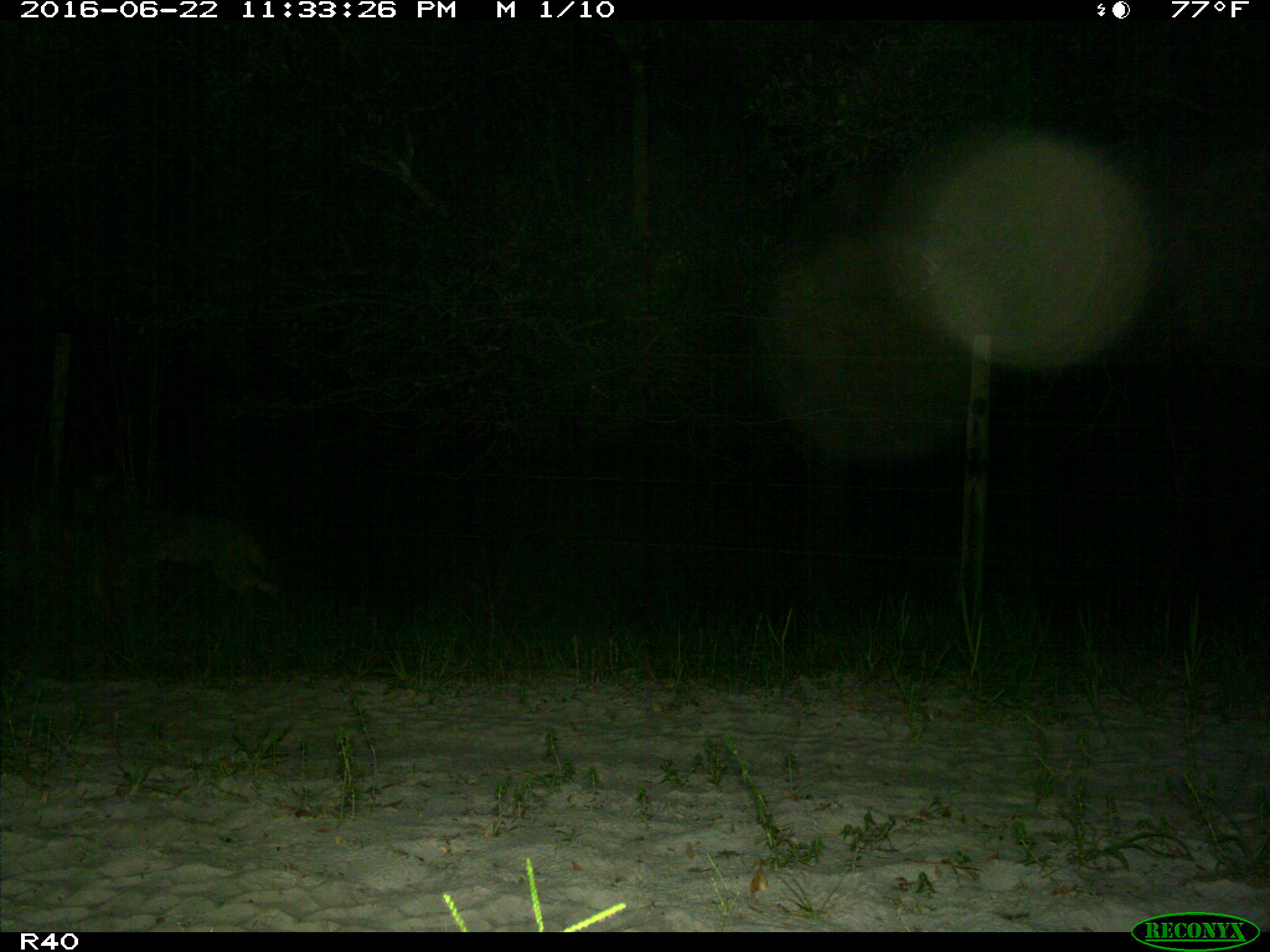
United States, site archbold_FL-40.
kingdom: Animalia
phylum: Chordata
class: Mammalia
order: Carnivora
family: Canidae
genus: Canis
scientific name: Canis latrans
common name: coyote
Canis latrans (coyote).